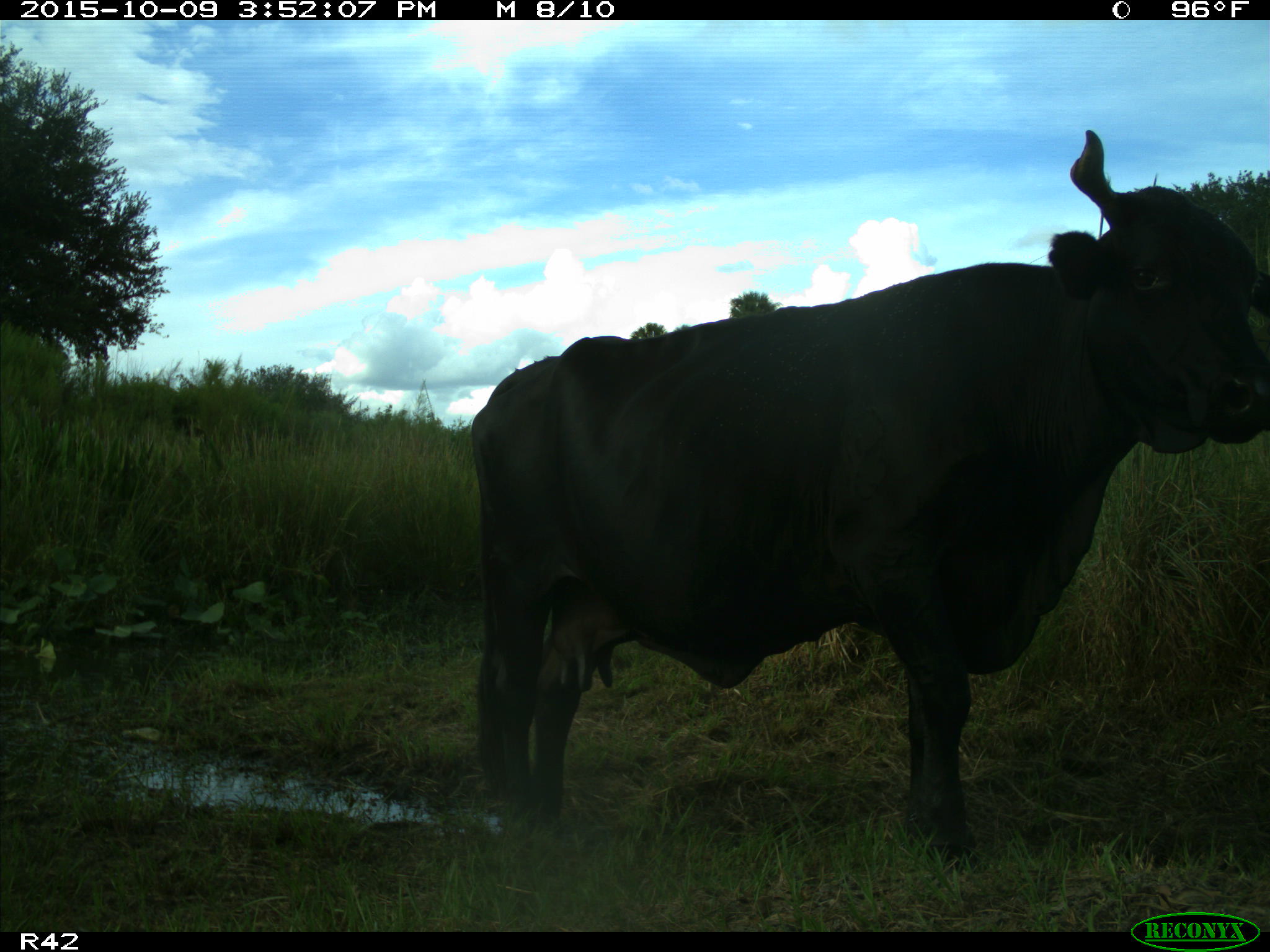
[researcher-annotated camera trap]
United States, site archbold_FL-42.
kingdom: Animalia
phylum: Chordata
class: Mammalia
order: Artiodactyla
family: Bovidae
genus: Bos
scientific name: Bos taurus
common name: domestic cow